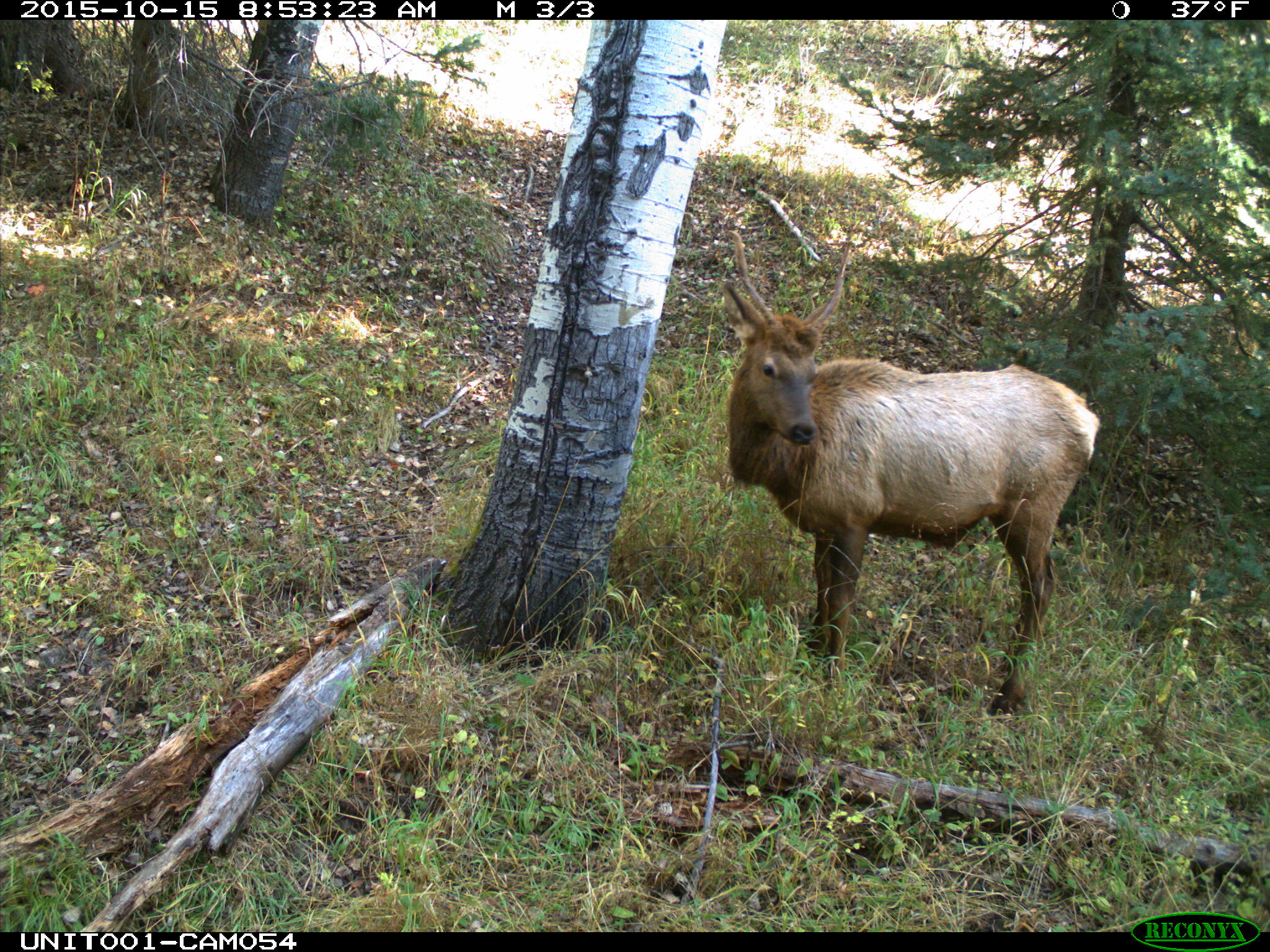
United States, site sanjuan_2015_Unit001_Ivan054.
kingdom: Animalia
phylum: Chordata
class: Mammalia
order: Artiodactyla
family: Cervidae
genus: Cervus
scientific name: Cervus elaphus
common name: red deer